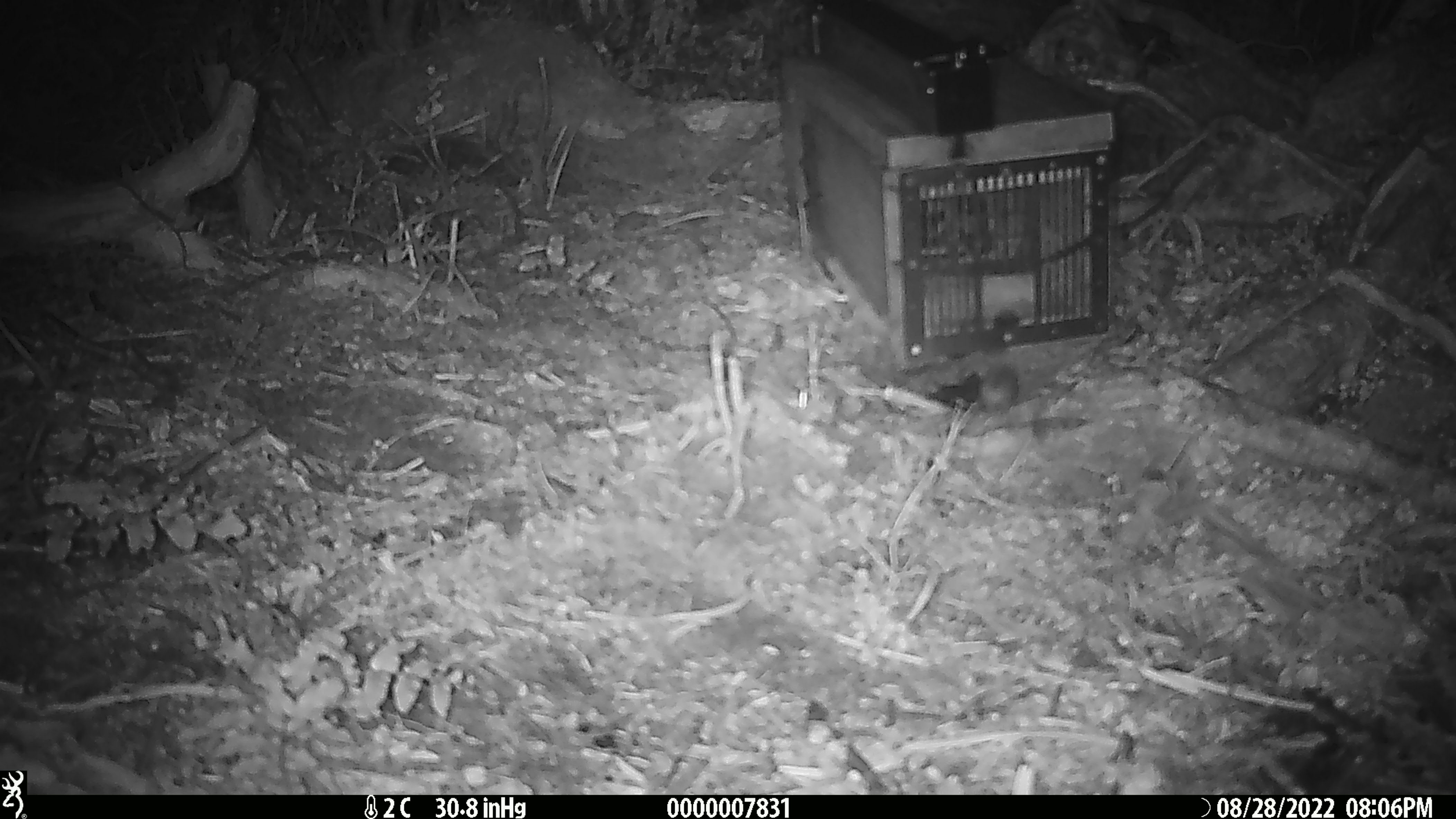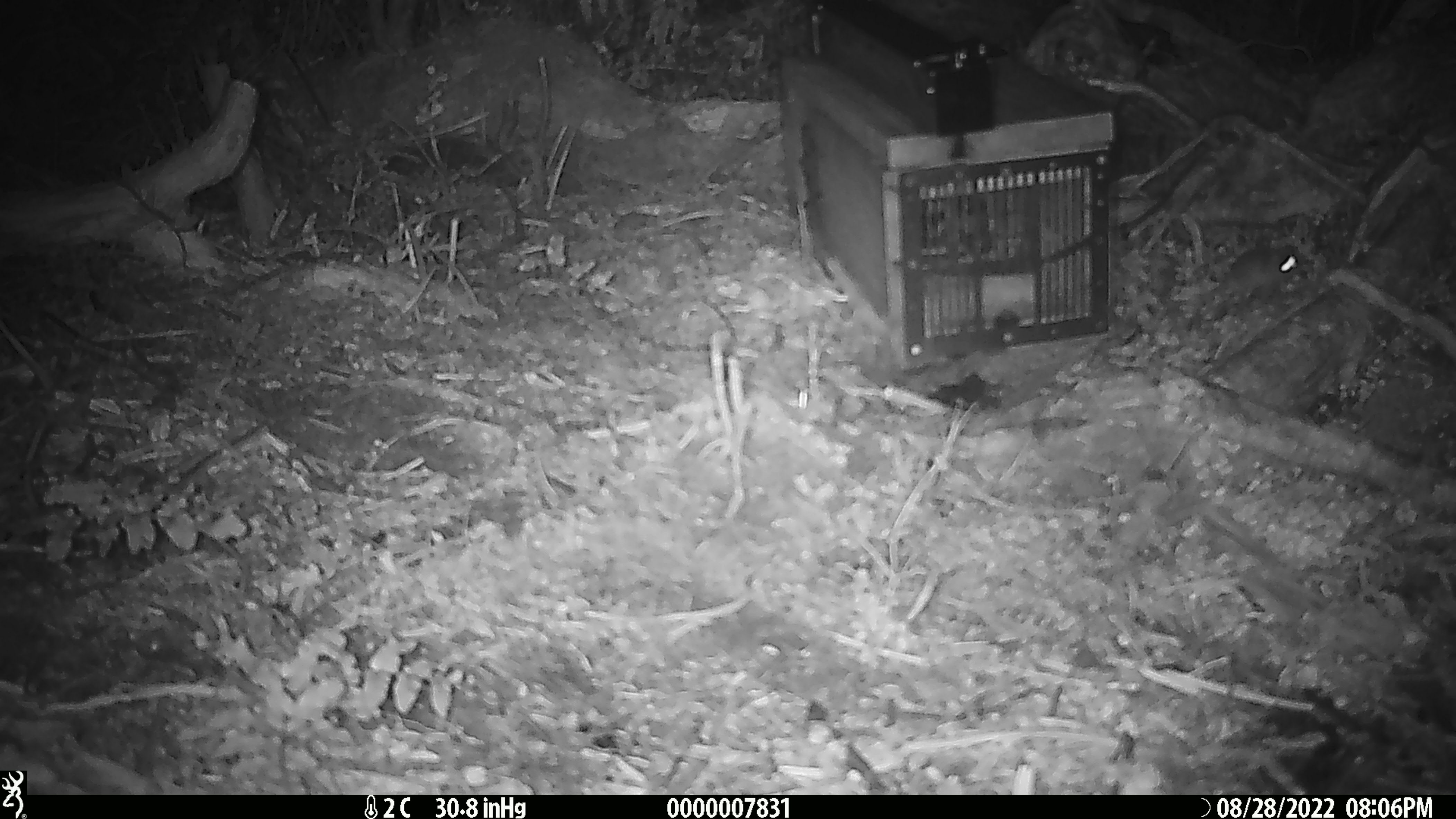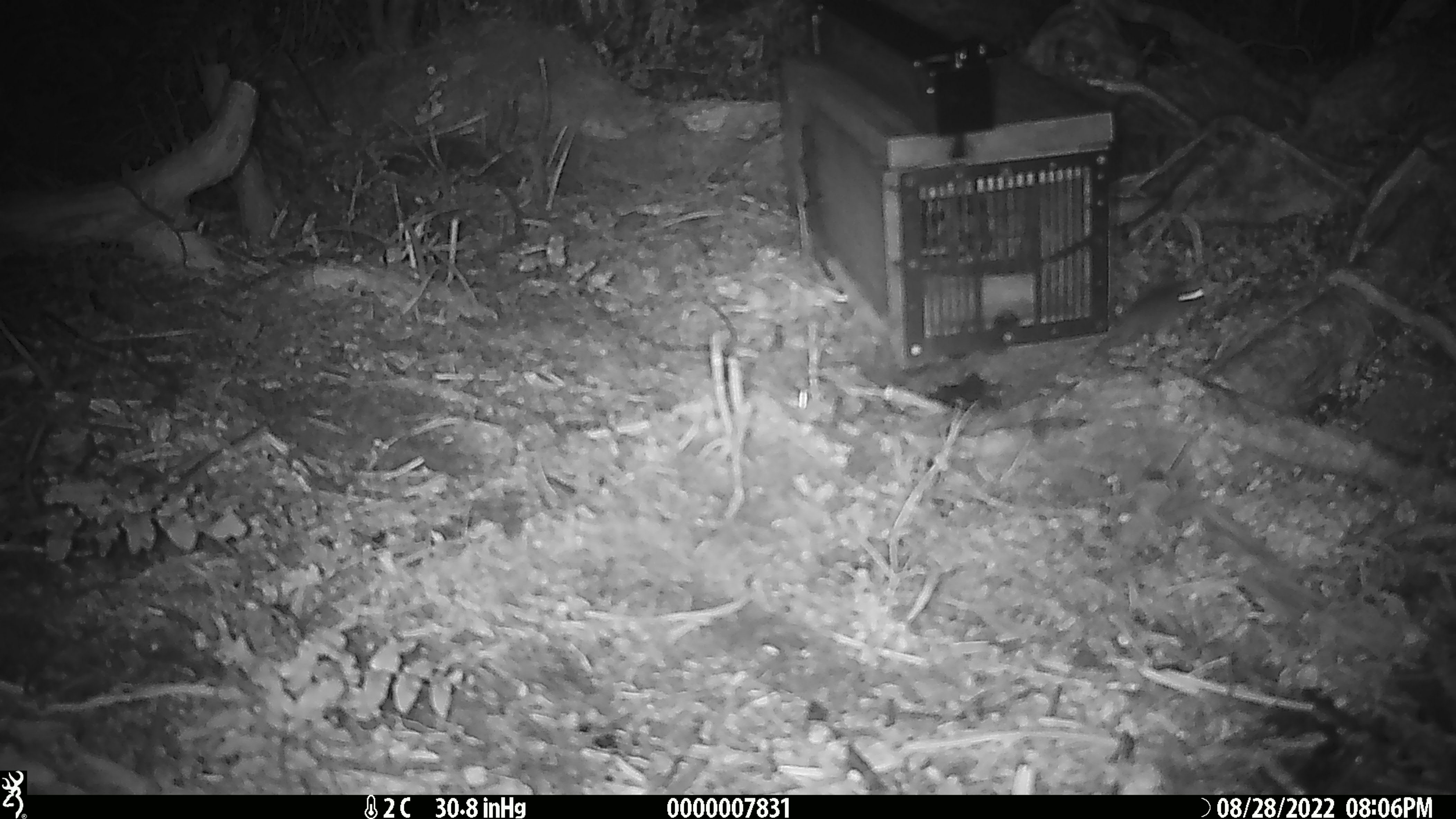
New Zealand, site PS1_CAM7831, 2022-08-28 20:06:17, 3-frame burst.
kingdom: Animalia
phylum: Chordata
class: Mammalia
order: Rodentia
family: Muridae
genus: Mus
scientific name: Mus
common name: mouse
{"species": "mouse (Mus)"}